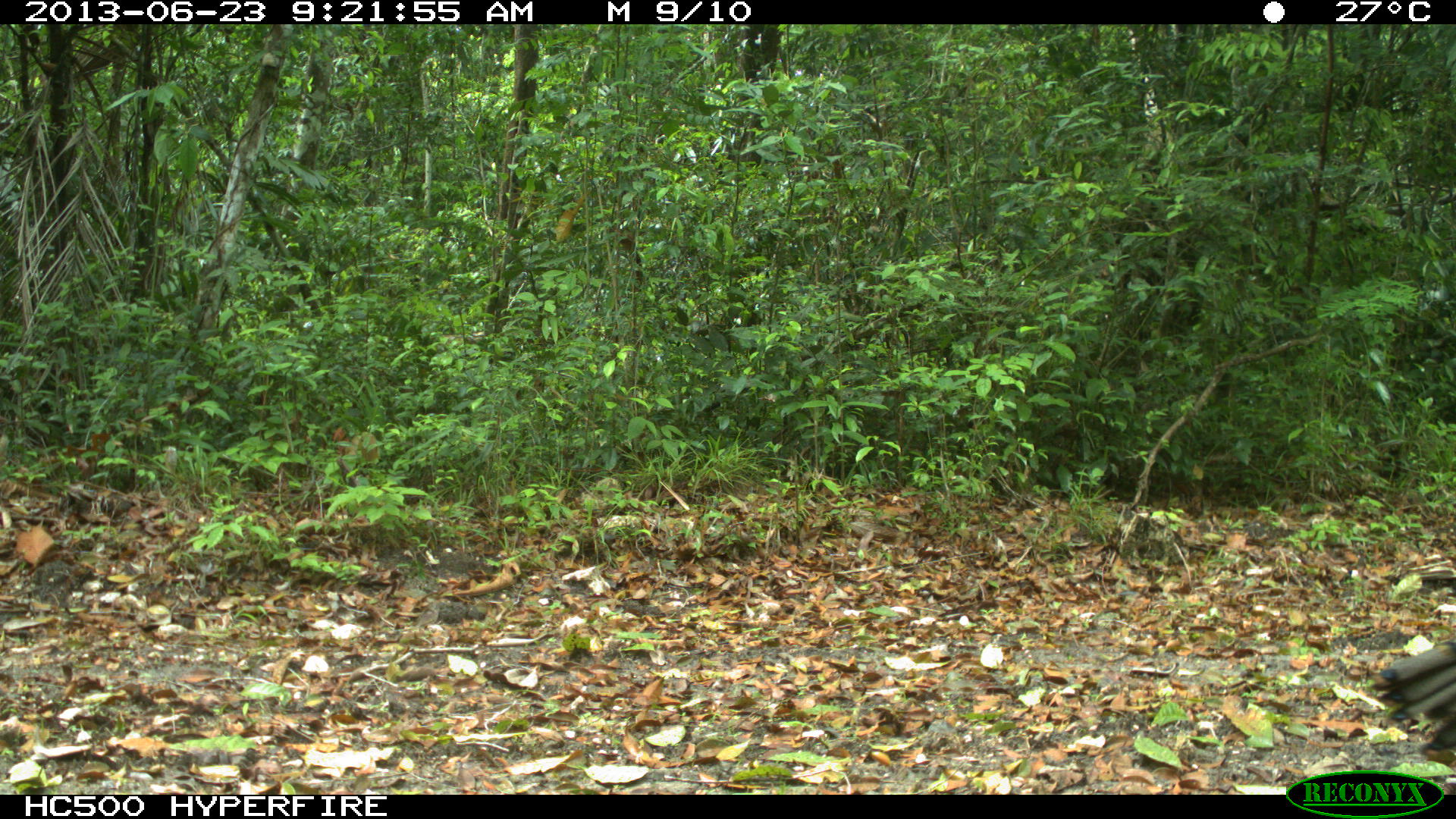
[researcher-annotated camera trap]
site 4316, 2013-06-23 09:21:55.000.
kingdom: Animalia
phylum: Chordata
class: Aves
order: Galliformes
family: Phasianidae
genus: Meleagris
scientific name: Meleagris ocellata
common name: ocellated turkey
Meleagris ocellata (ocellated turkey), count 1, sex female.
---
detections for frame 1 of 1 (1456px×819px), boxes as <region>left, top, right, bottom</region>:
meleagris ocellata: <region>1366, 637, 1456, 766</region>